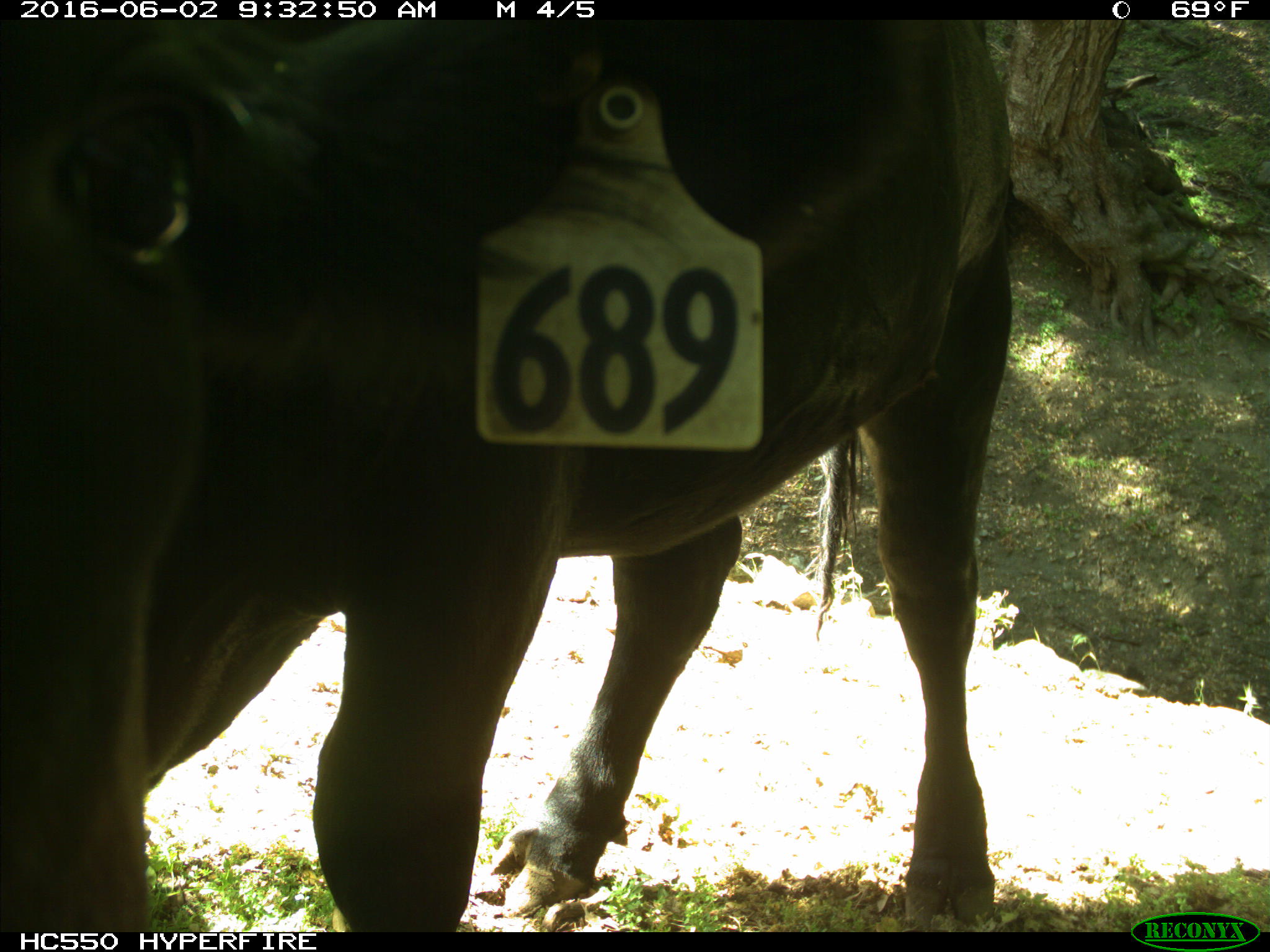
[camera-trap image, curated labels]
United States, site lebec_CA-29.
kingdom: Animalia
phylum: Chordata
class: Mammalia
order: Artiodactyla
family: Bovidae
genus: Bos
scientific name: Bos taurus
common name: domestic cow